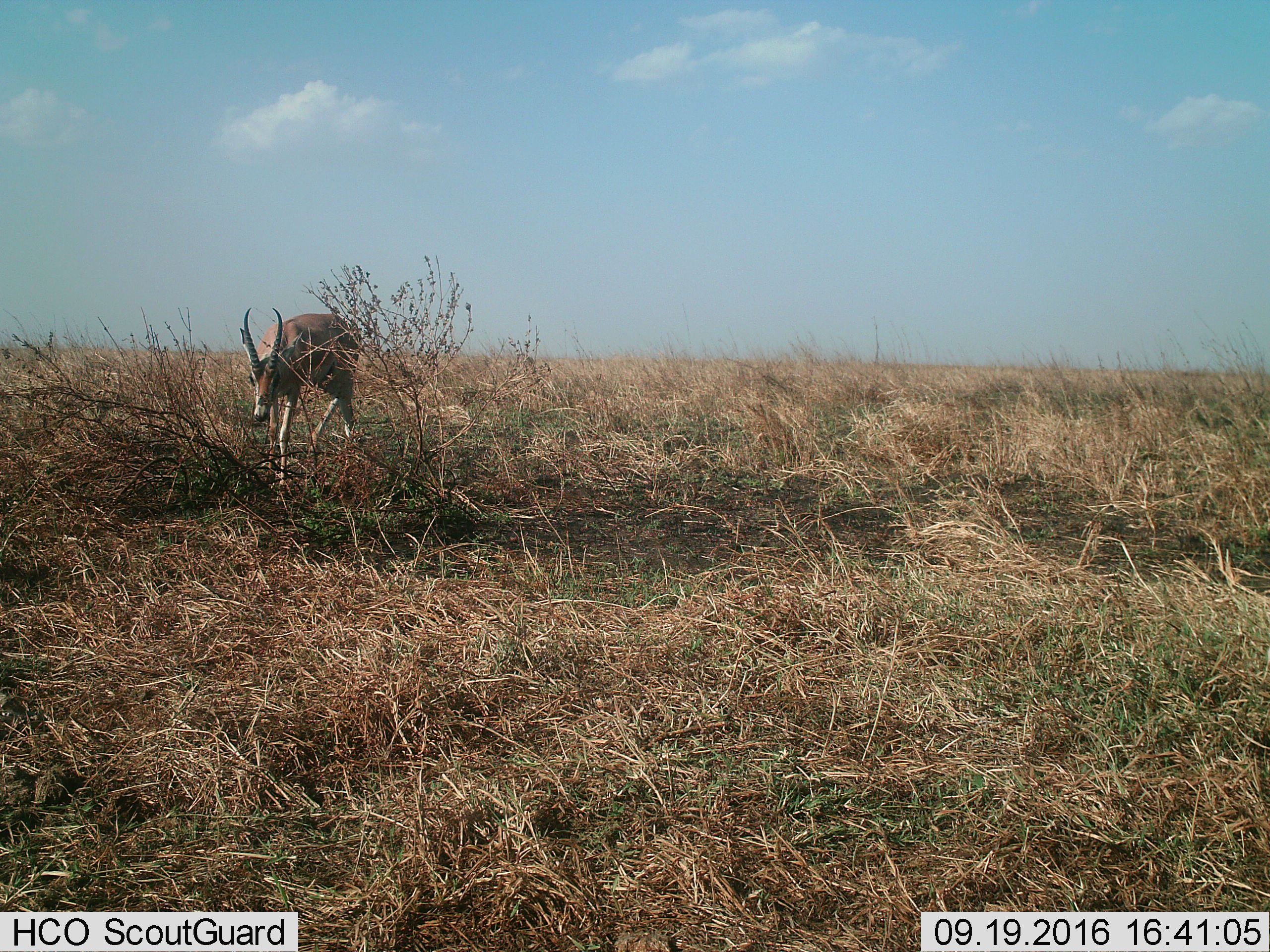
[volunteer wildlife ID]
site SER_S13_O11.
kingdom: Animalia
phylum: Chordata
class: Mammalia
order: Artiodactyla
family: Bovidae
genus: Nanger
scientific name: Nanger granti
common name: grant's gazelle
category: gazellegrants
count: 1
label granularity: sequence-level